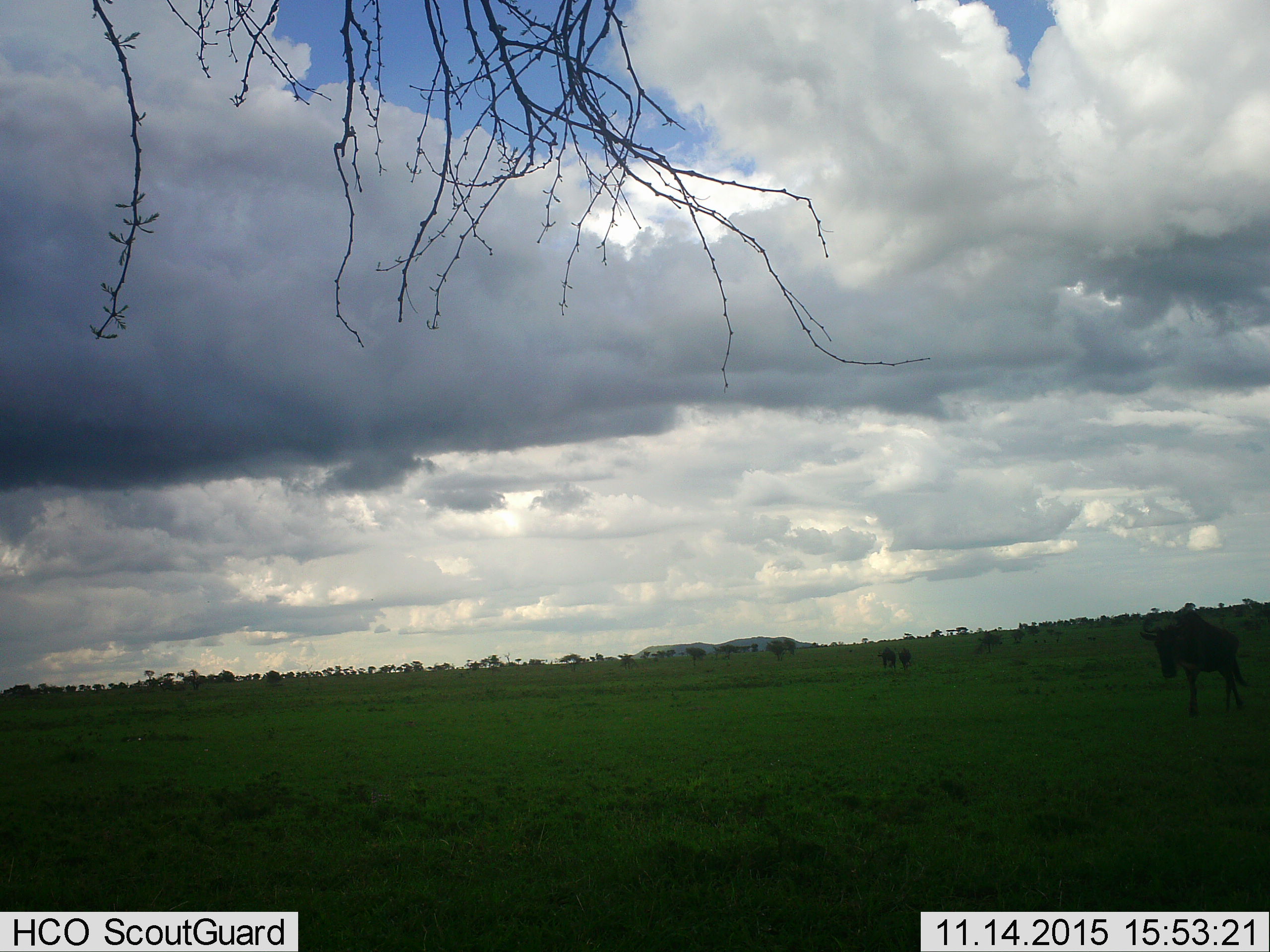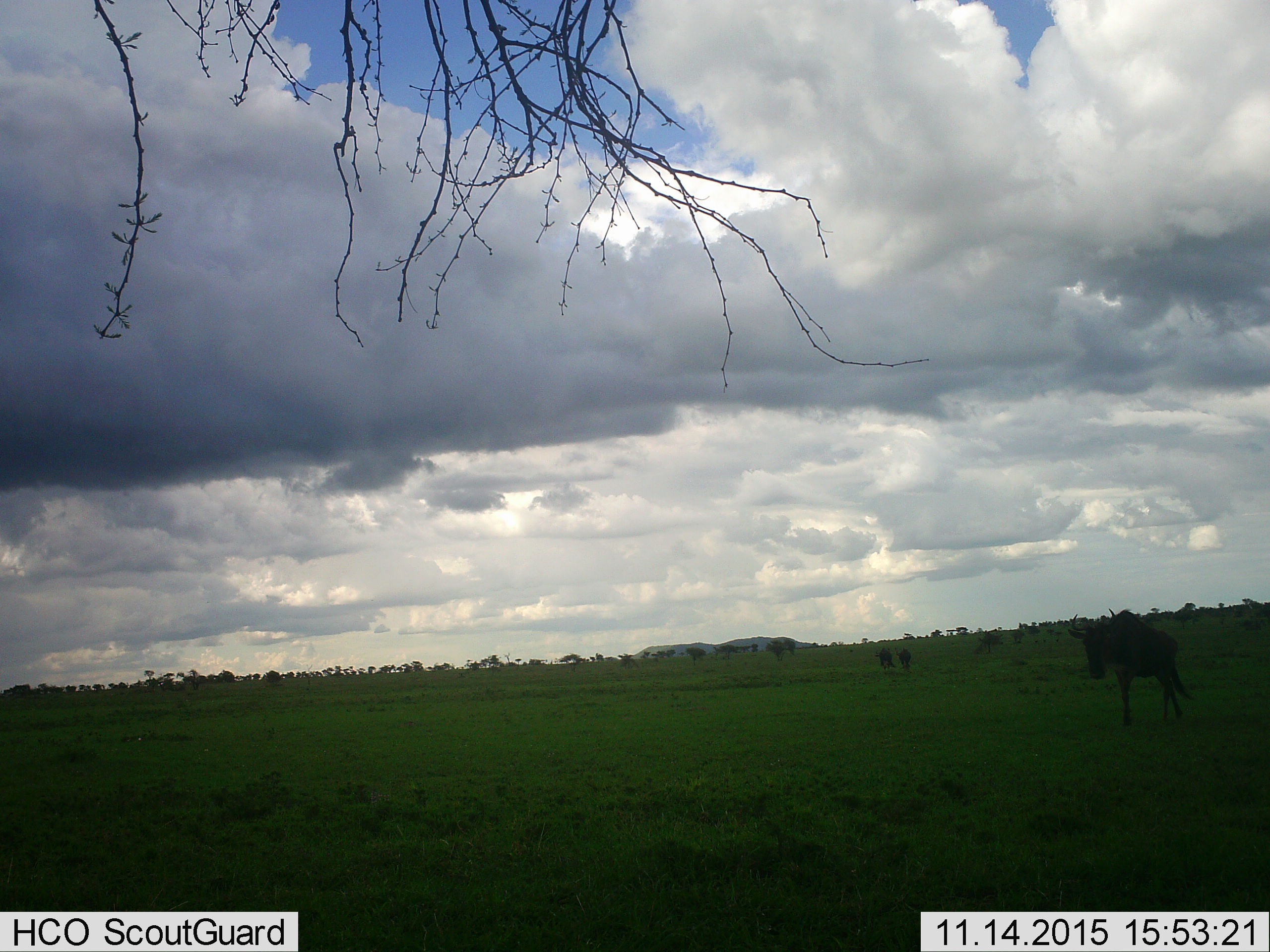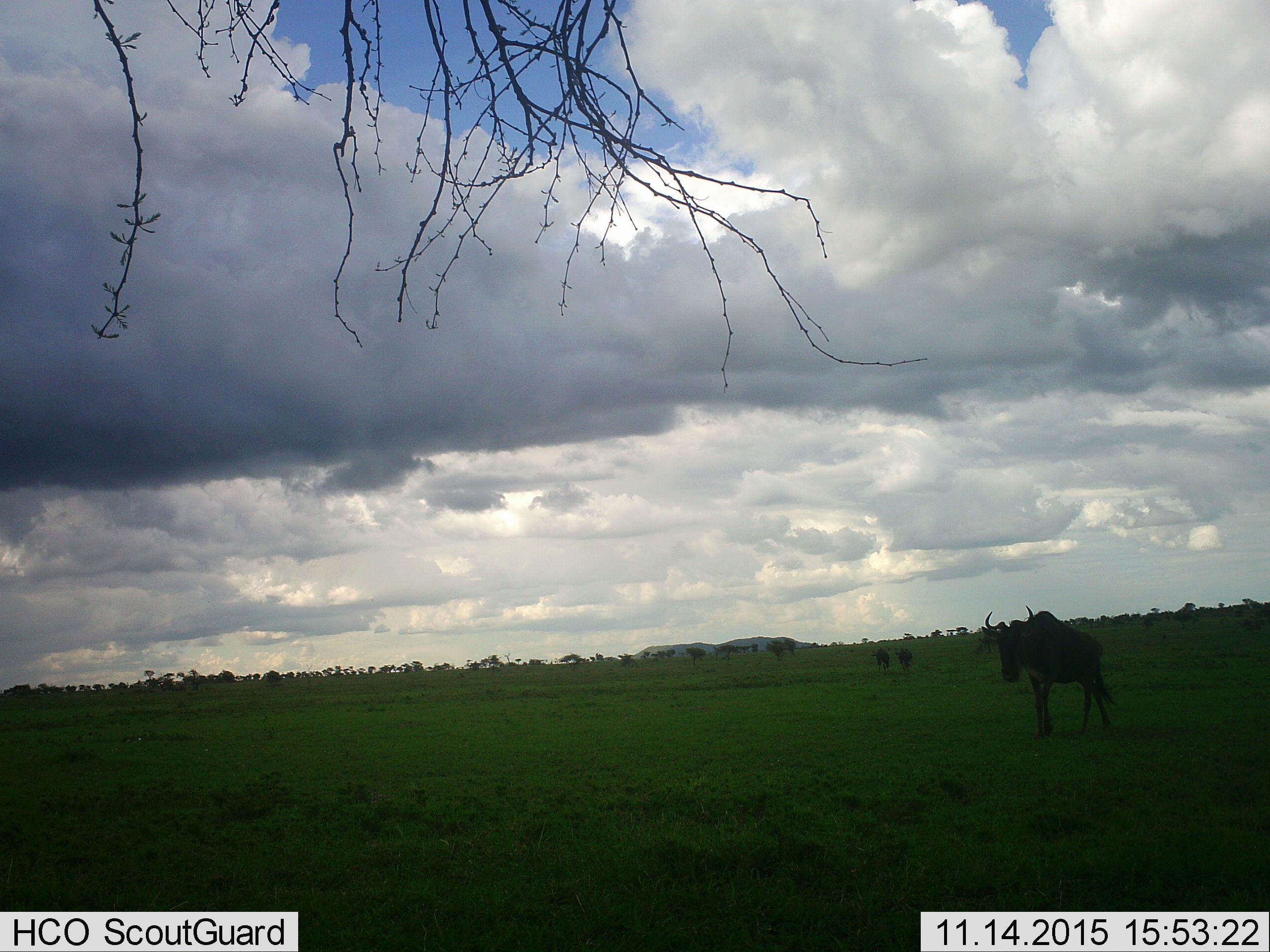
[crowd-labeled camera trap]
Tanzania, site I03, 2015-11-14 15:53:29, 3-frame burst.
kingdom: Animalia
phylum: Chordata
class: Mammalia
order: Artiodactyla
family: Bovidae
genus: Connochaetes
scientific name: Connochaetes taurinus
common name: blue wildebeest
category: wildebeest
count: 3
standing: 38%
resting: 0%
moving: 88%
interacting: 0%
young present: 0%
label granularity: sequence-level